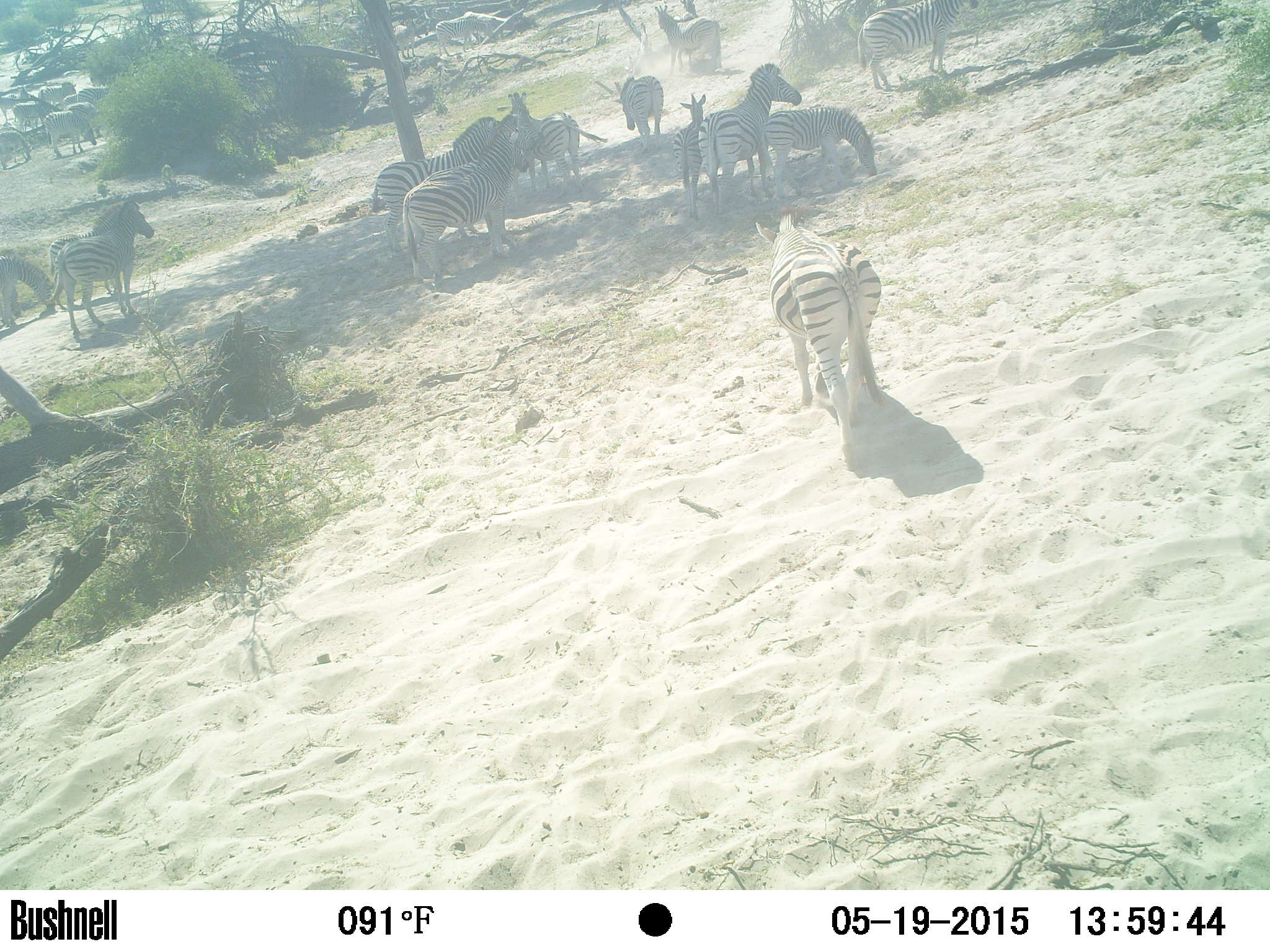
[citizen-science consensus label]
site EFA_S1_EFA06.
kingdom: Animalia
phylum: Chordata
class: Mammalia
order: Perissodactyla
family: Equidae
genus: Equus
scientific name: Equus quagga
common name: plains zebra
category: zebraplains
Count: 11-50.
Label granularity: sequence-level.